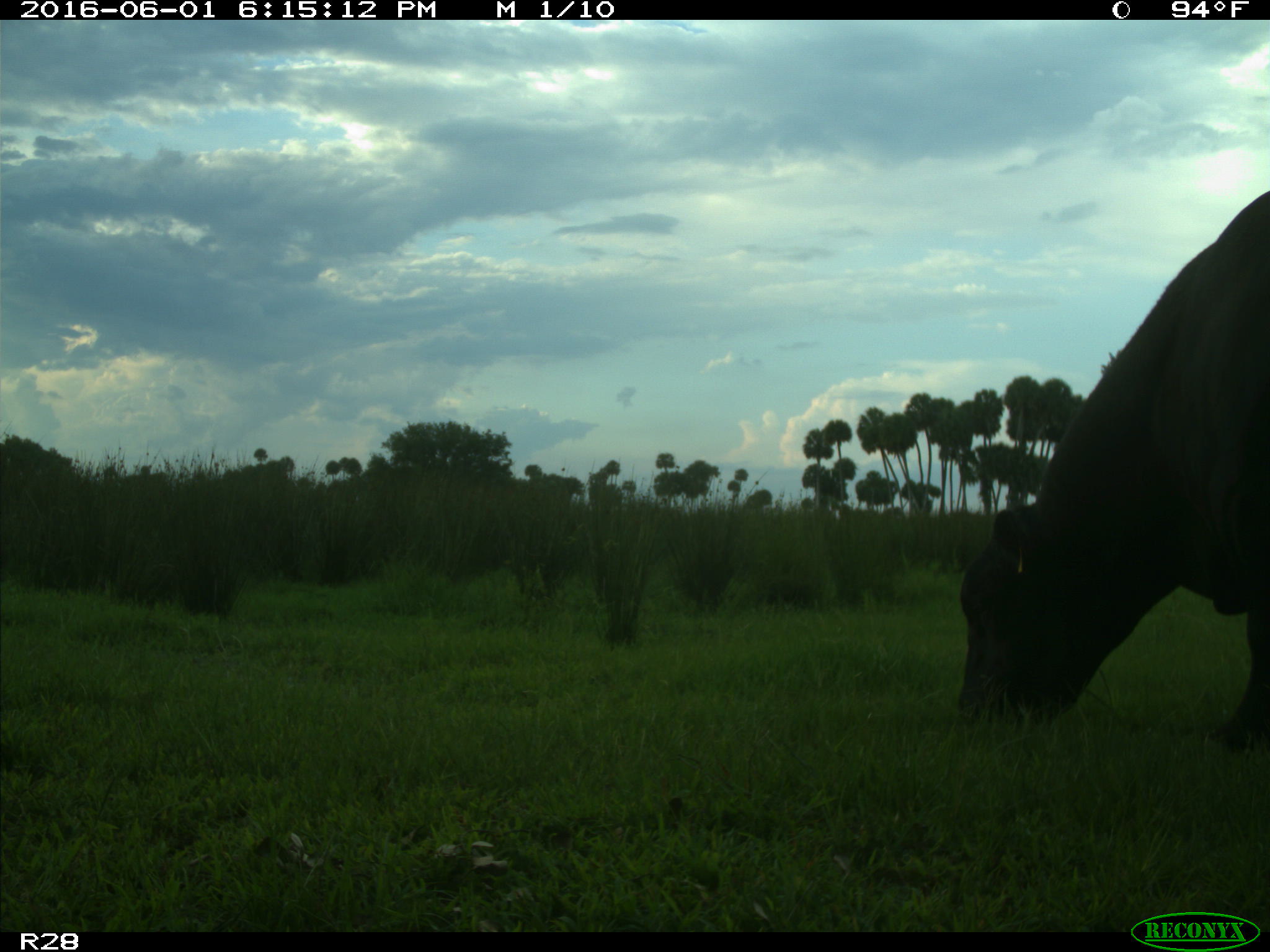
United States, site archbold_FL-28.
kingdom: Animalia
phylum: Chordata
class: Mammalia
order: Artiodactyla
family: Bovidae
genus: Bos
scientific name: Bos taurus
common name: domestic cow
Bos taurus (domestic cow).